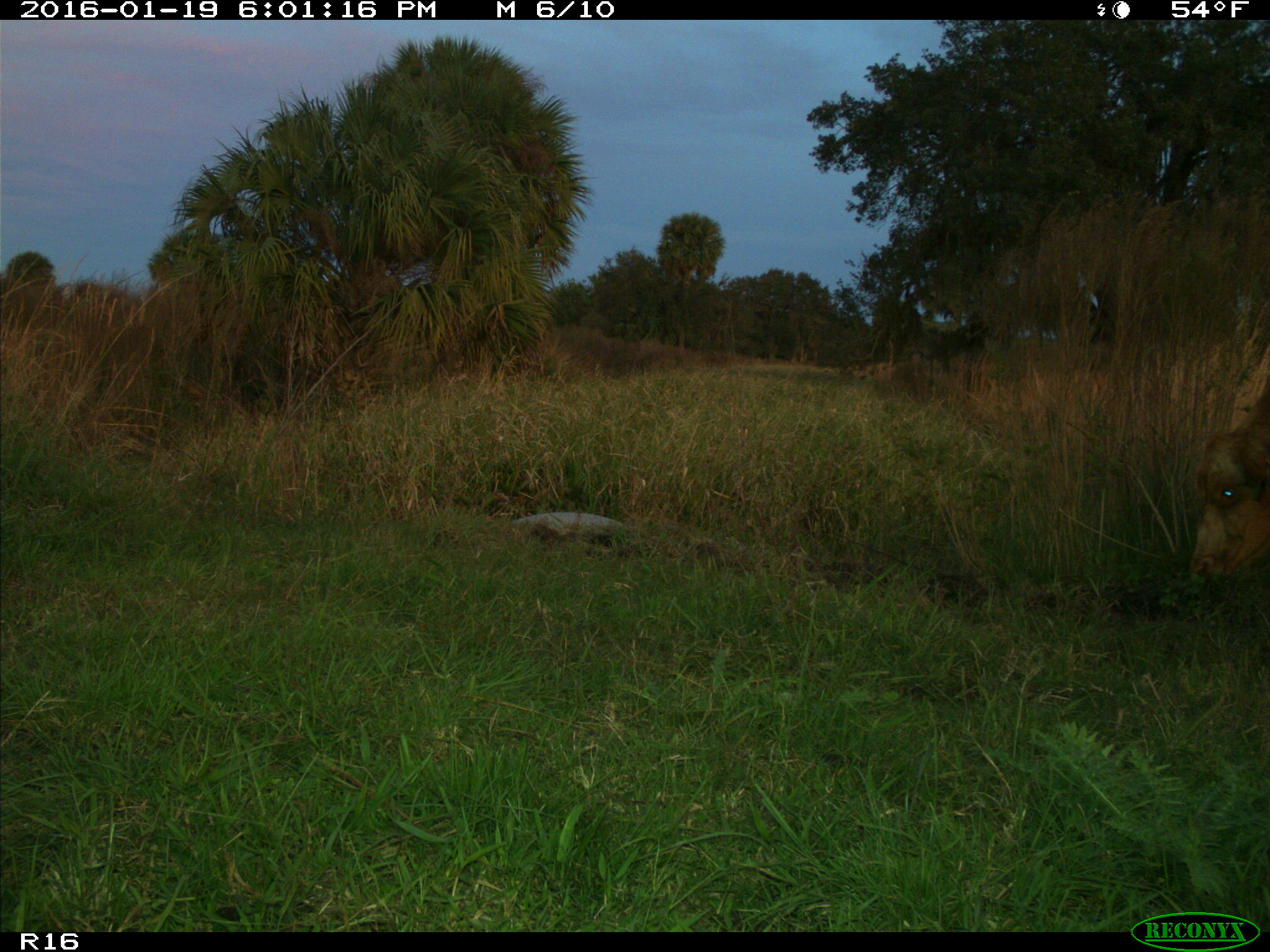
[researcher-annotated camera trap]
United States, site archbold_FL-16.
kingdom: Animalia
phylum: Chordata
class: Mammalia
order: Artiodactyla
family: Bovidae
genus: Bos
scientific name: Bos taurus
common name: domestic cow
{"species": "Bos taurus (domestic cow)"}